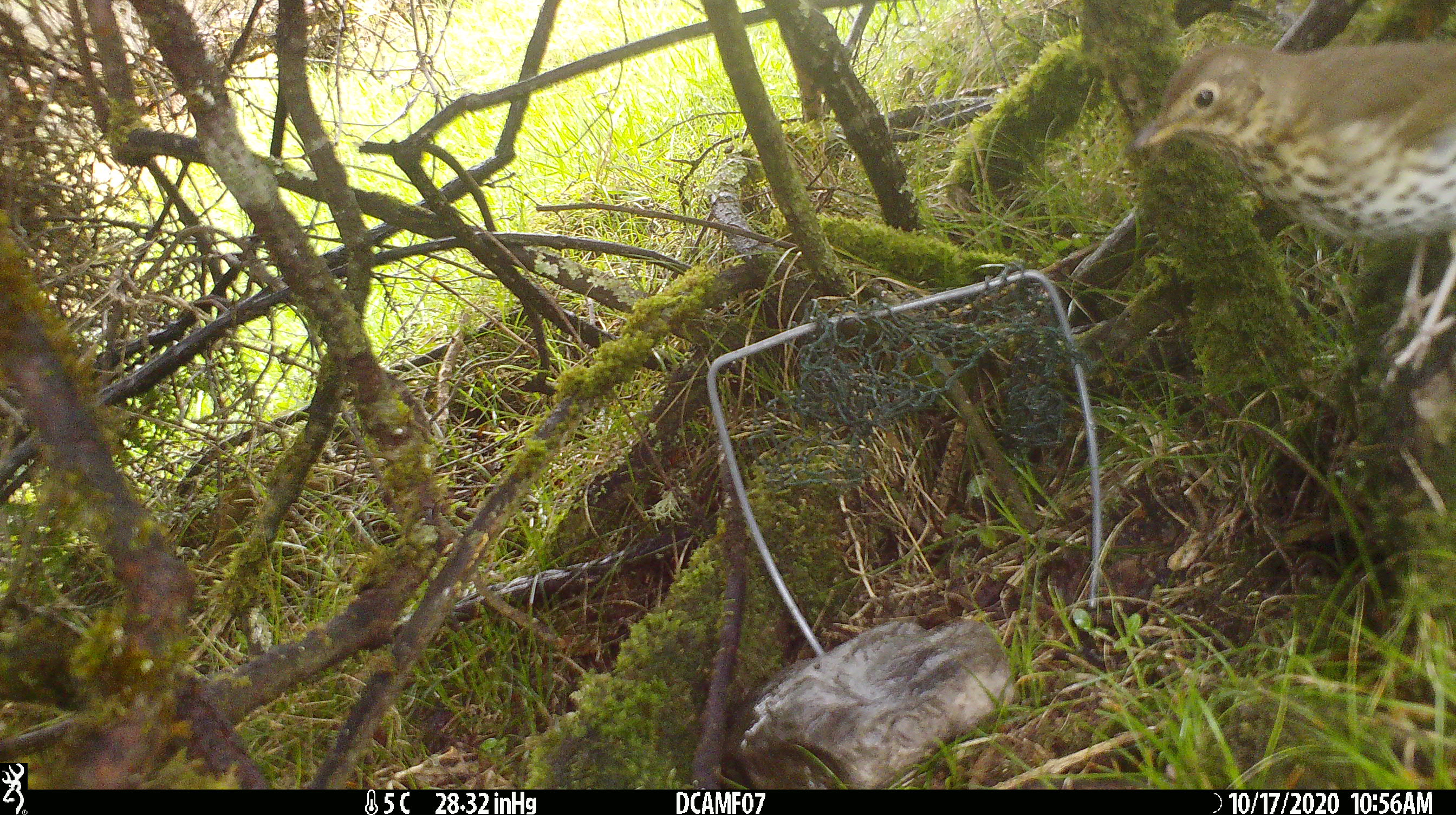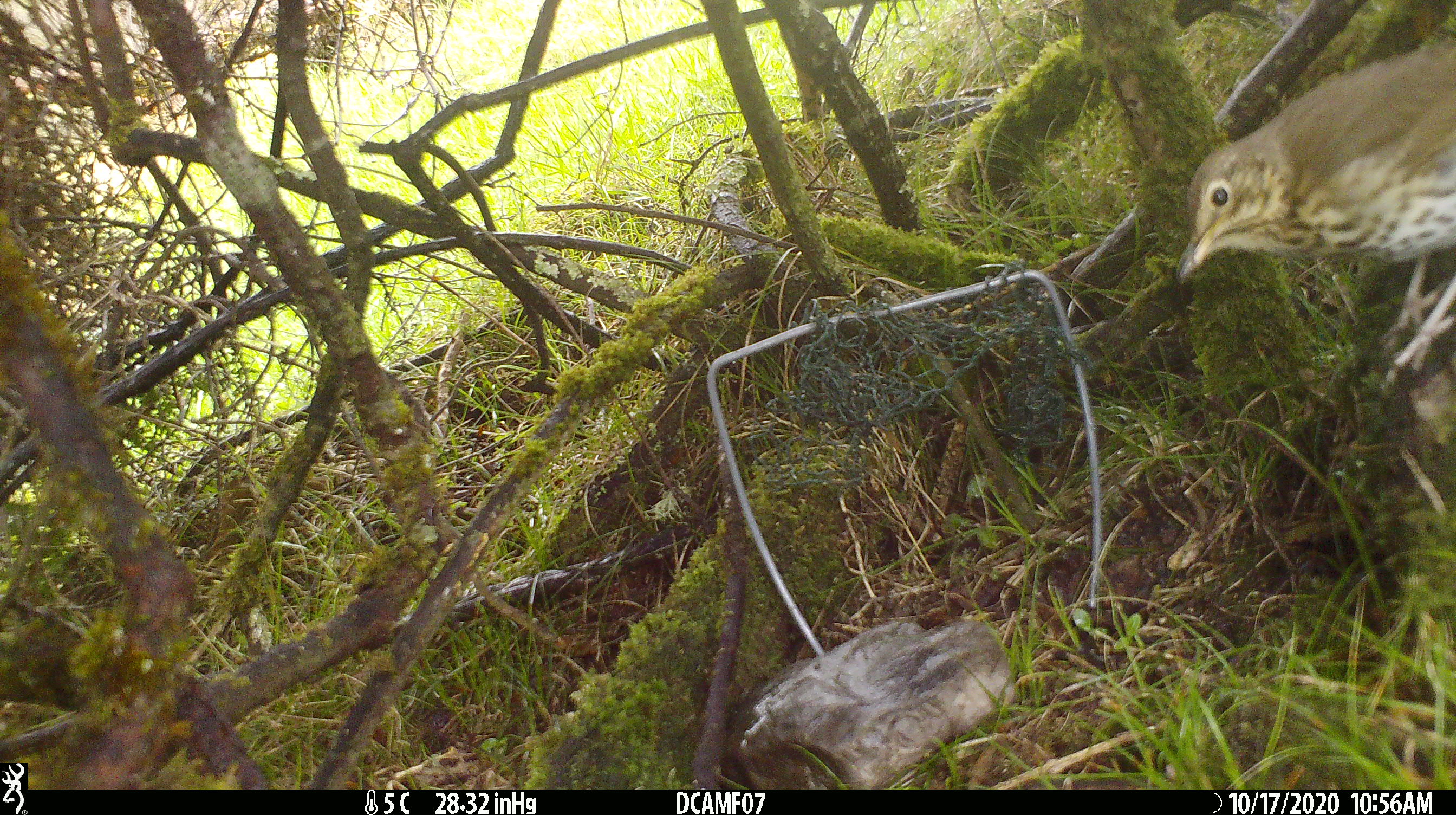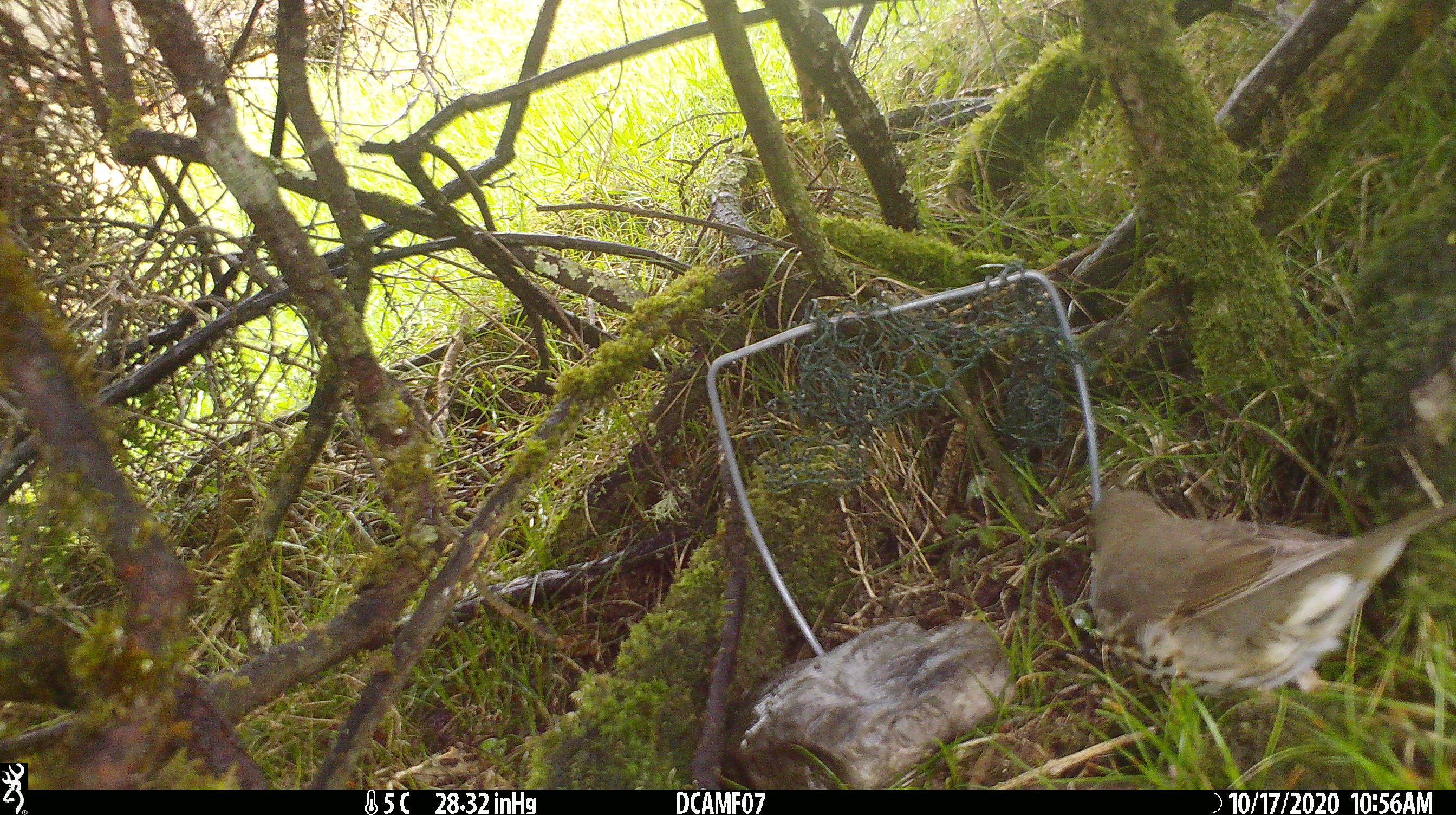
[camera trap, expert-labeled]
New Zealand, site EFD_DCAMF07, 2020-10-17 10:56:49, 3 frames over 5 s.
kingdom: Animalia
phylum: Chordata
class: Aves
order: Passeriformes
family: Turdidae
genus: Turdus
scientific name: Turdus philomelos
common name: song thrush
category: thrush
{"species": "thrush (song thrush) (Turdus philomelos)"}